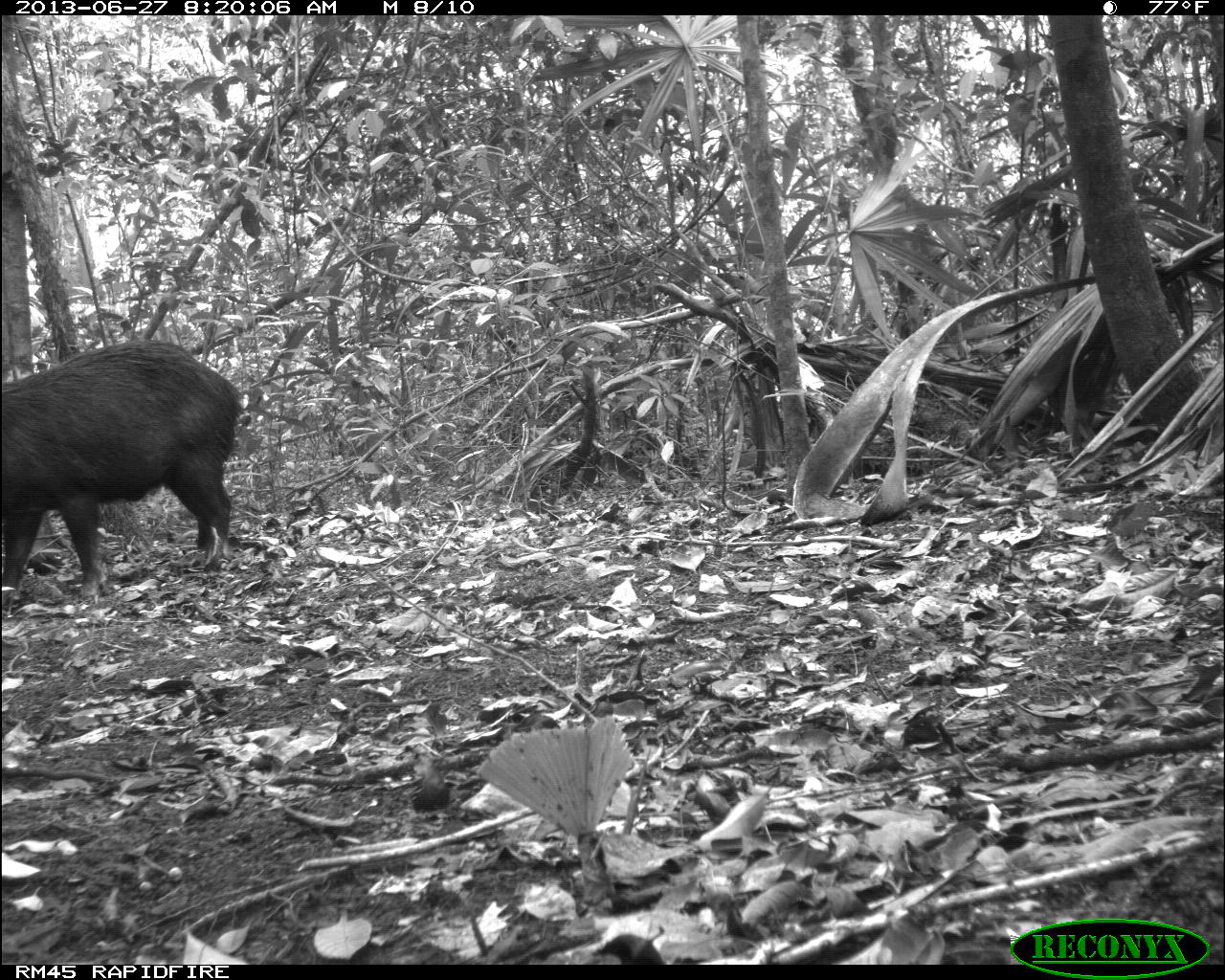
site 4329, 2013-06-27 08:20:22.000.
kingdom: Animalia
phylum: Chordata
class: Mammalia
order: Artiodactyla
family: Tayassuidae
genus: Tayassu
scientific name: Tayassu pecari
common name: white-lipped peccary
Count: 3.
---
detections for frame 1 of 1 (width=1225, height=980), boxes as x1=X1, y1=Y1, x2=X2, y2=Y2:
tayassu pecari: x1=0, y1=337, x2=244, y2=602